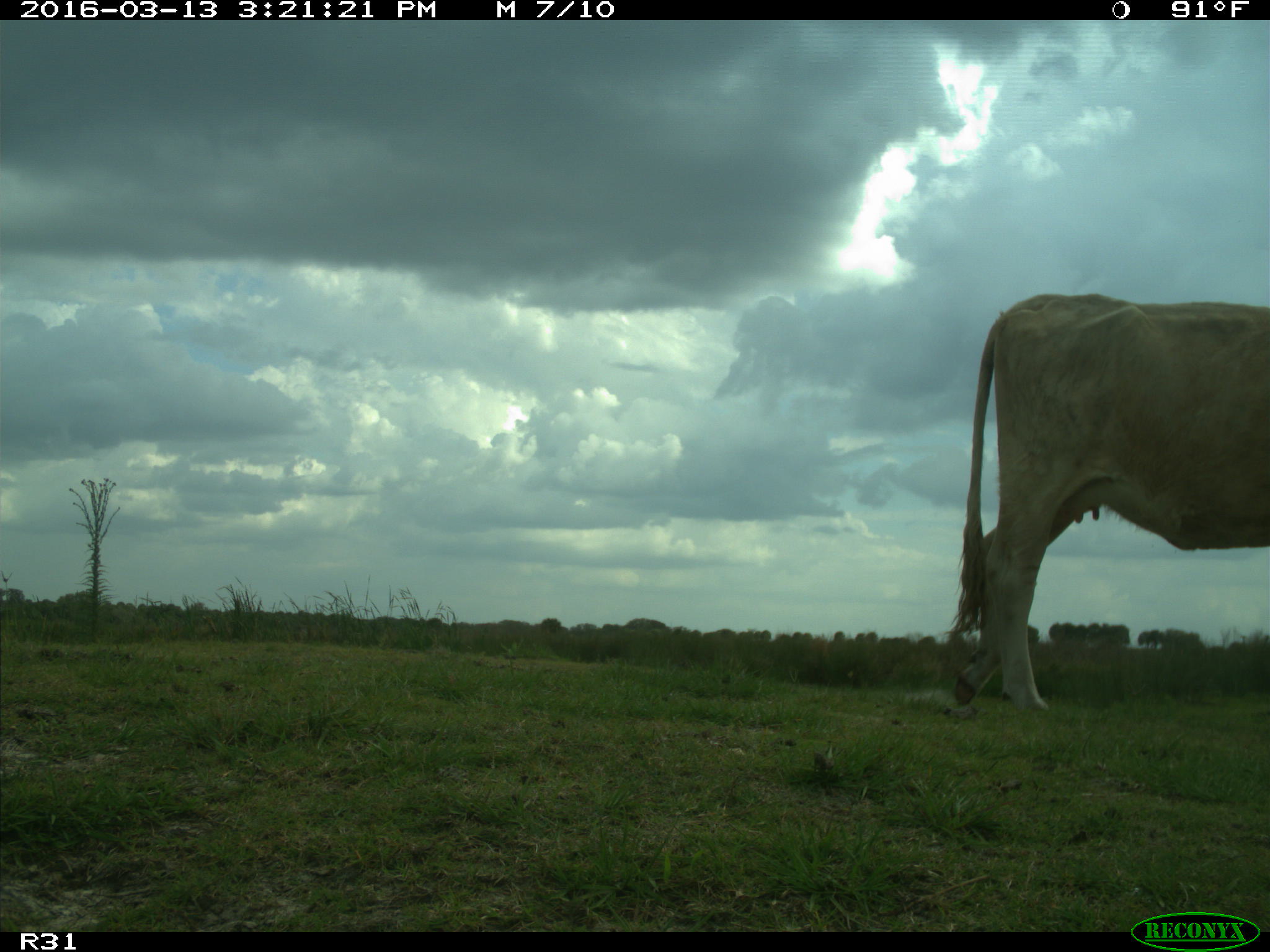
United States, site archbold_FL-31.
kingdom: Animalia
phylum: Chordata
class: Mammalia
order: Artiodactyla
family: Bovidae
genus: Bos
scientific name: Bos taurus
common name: domestic cow